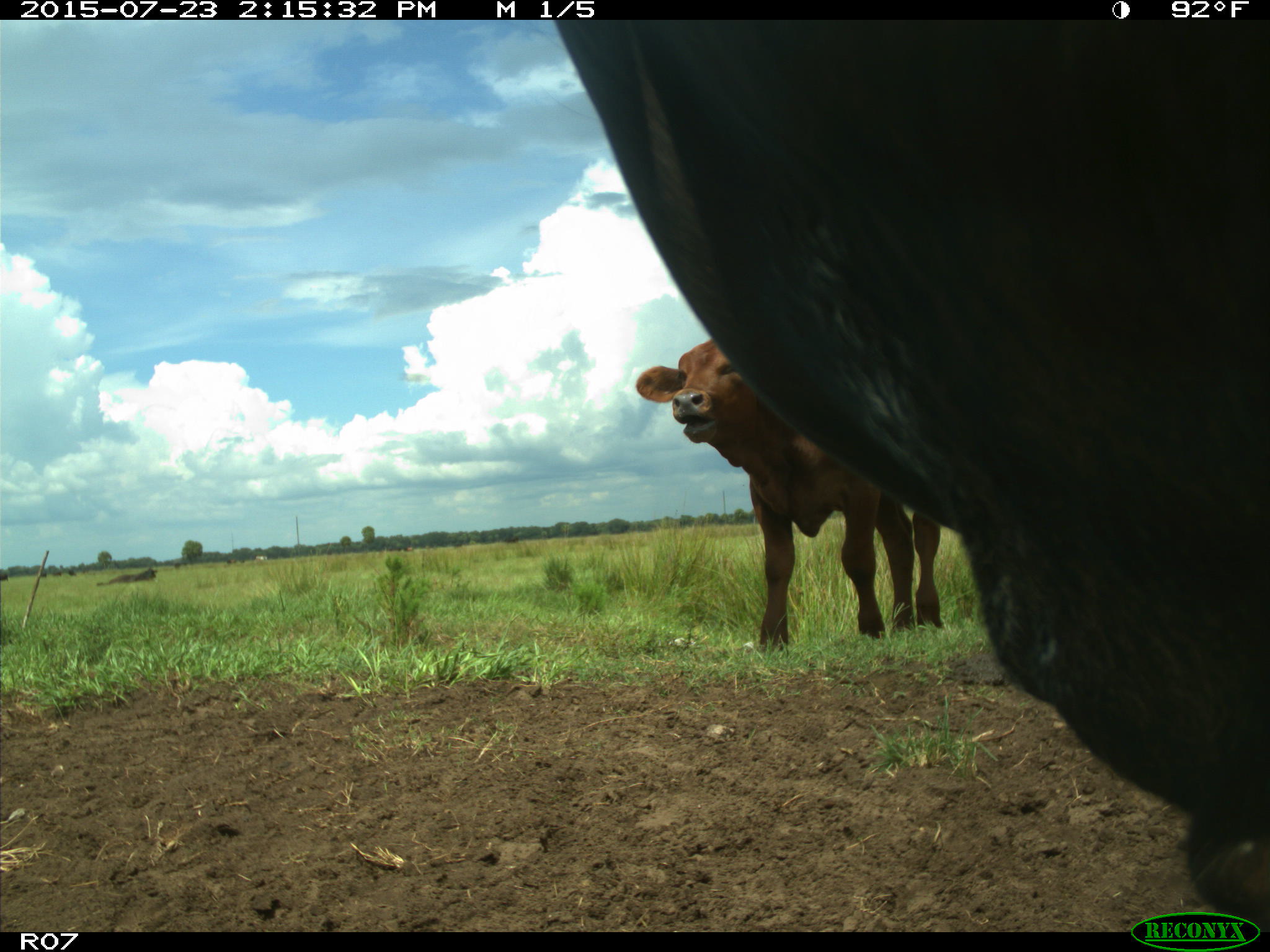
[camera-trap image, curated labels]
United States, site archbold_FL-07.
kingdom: Animalia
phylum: Chordata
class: Mammalia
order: Artiodactyla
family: Bovidae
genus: Bos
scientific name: Bos taurus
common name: domestic cow